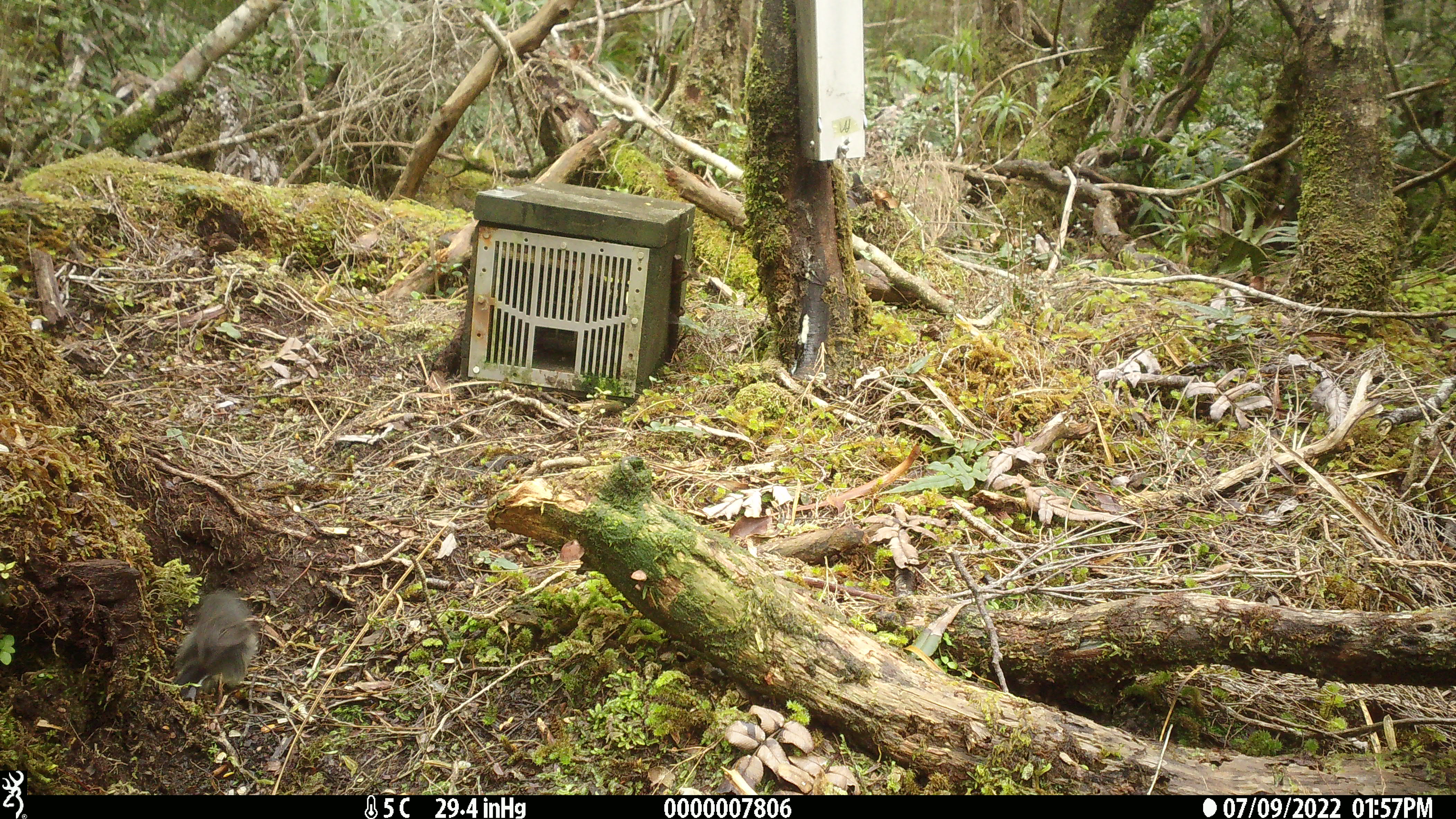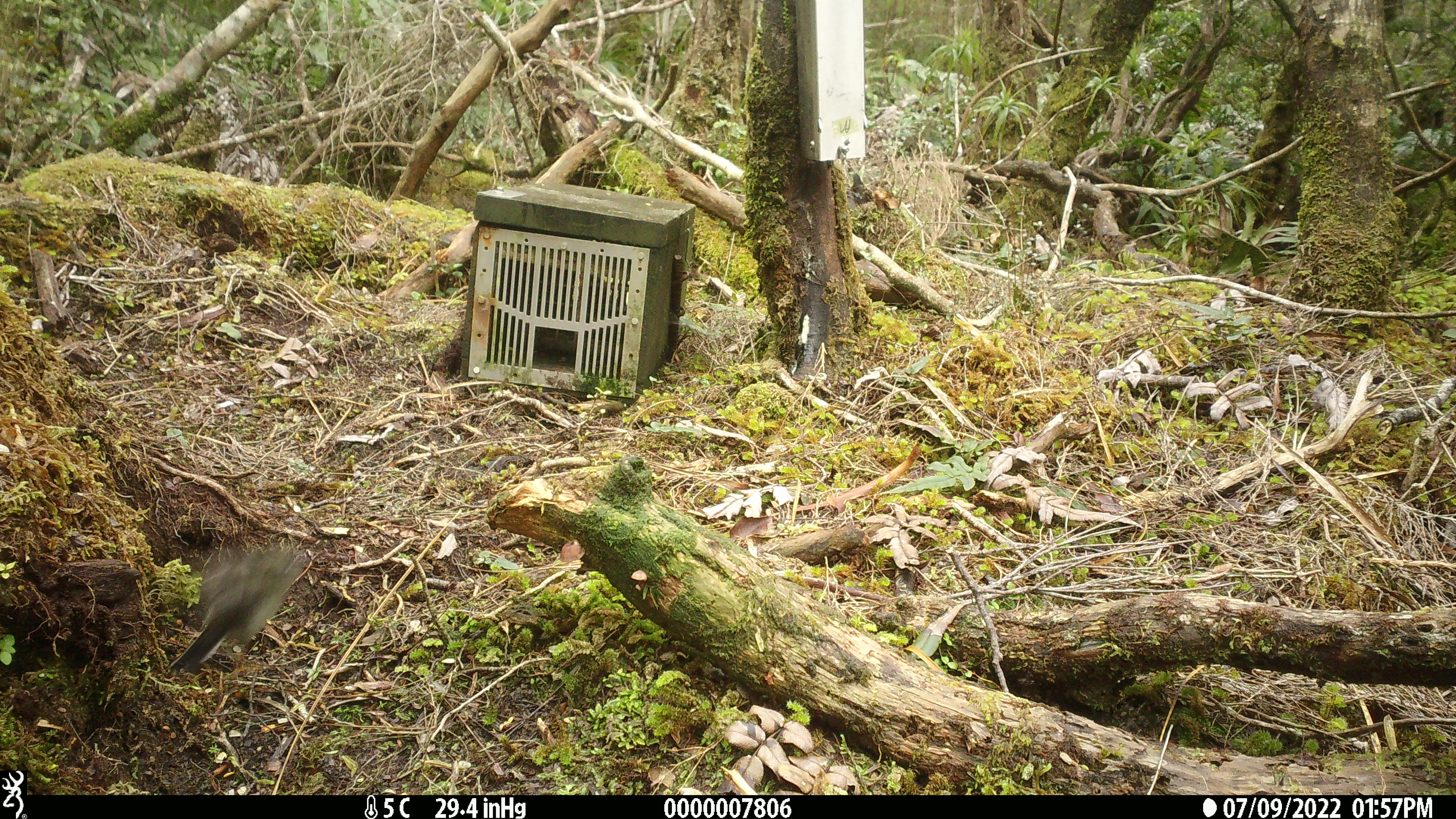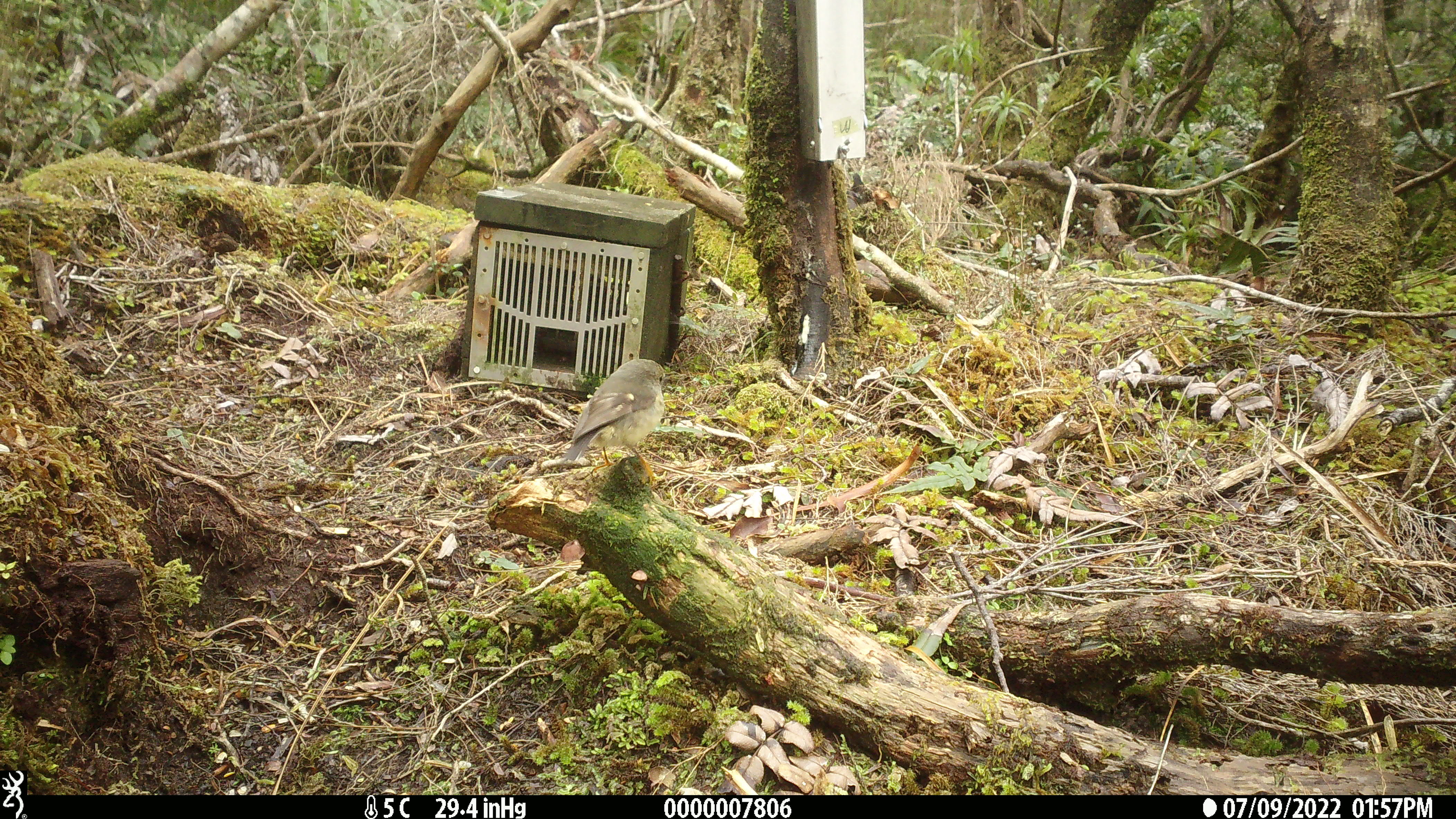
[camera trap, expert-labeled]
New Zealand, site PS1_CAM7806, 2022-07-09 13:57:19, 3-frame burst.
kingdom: Animalia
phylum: Chordata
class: Aves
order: Passeriformes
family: Petroicidae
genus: Petroica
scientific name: Petroica macrocephala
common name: tomtit